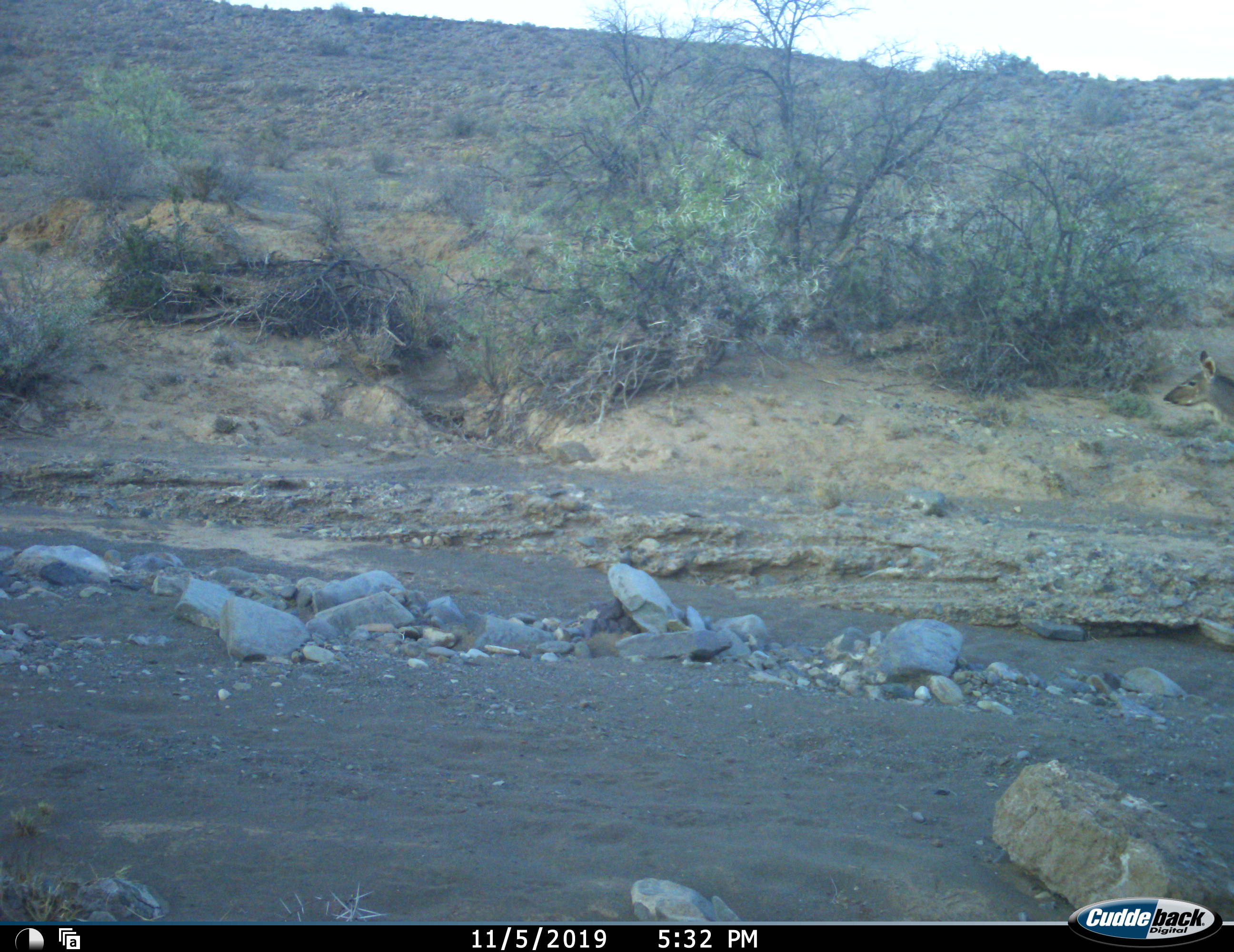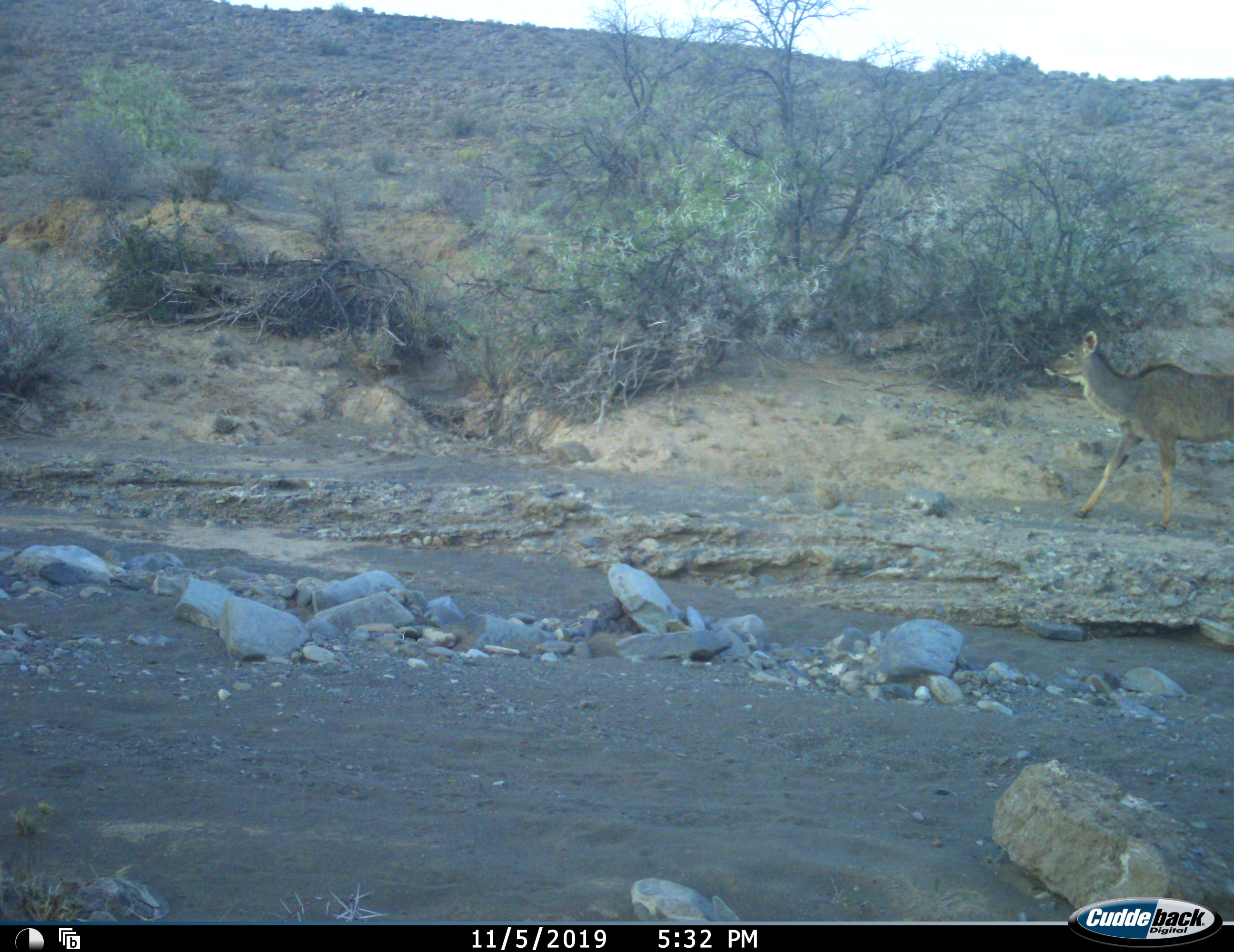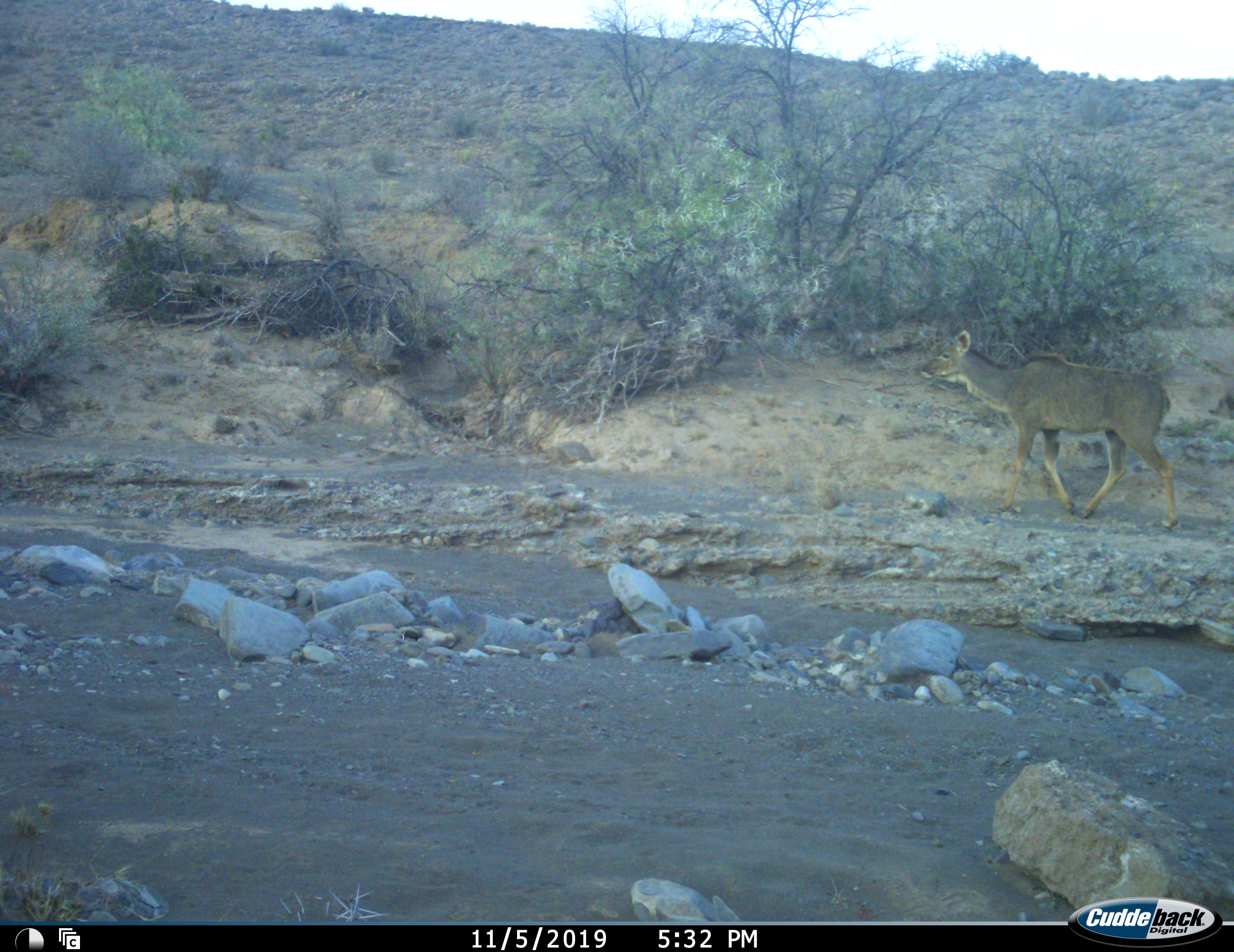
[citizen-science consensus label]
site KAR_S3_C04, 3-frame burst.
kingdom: Animalia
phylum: Chordata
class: Mammalia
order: Artiodactyla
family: Bovidae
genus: Tragelaphus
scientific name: Tragelaphus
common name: kudu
Kudu (Tragelaphus), count 1. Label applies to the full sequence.